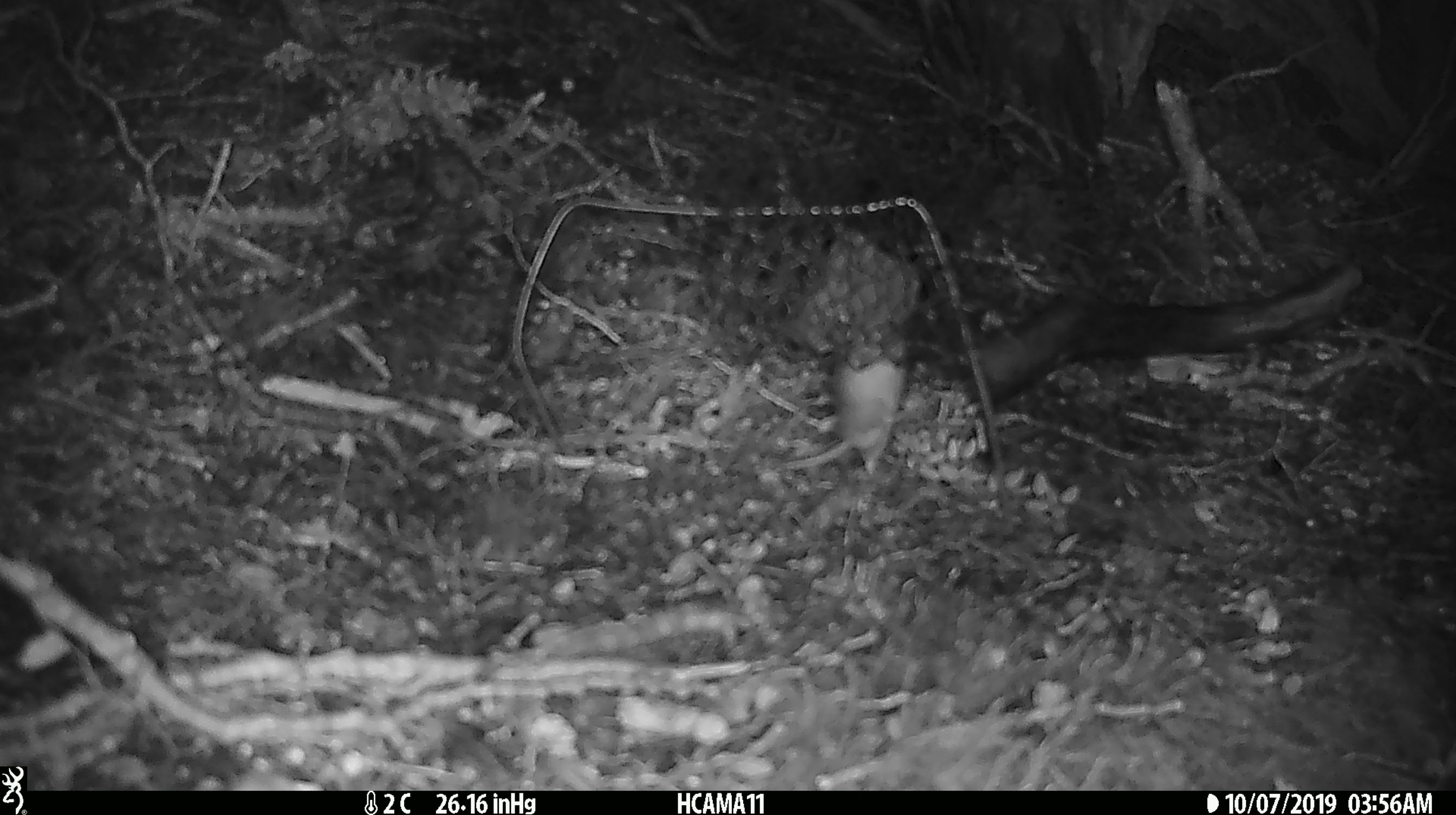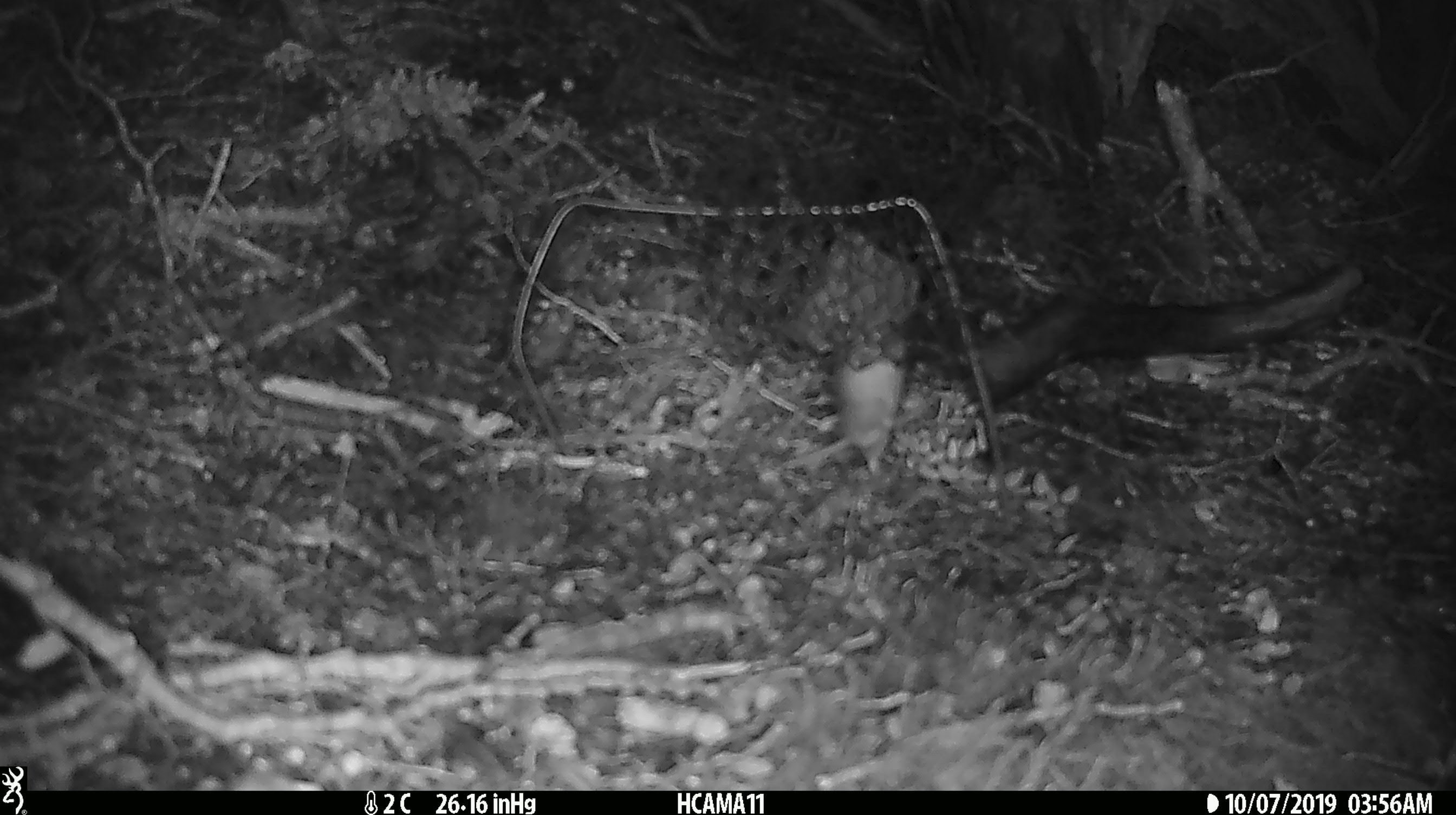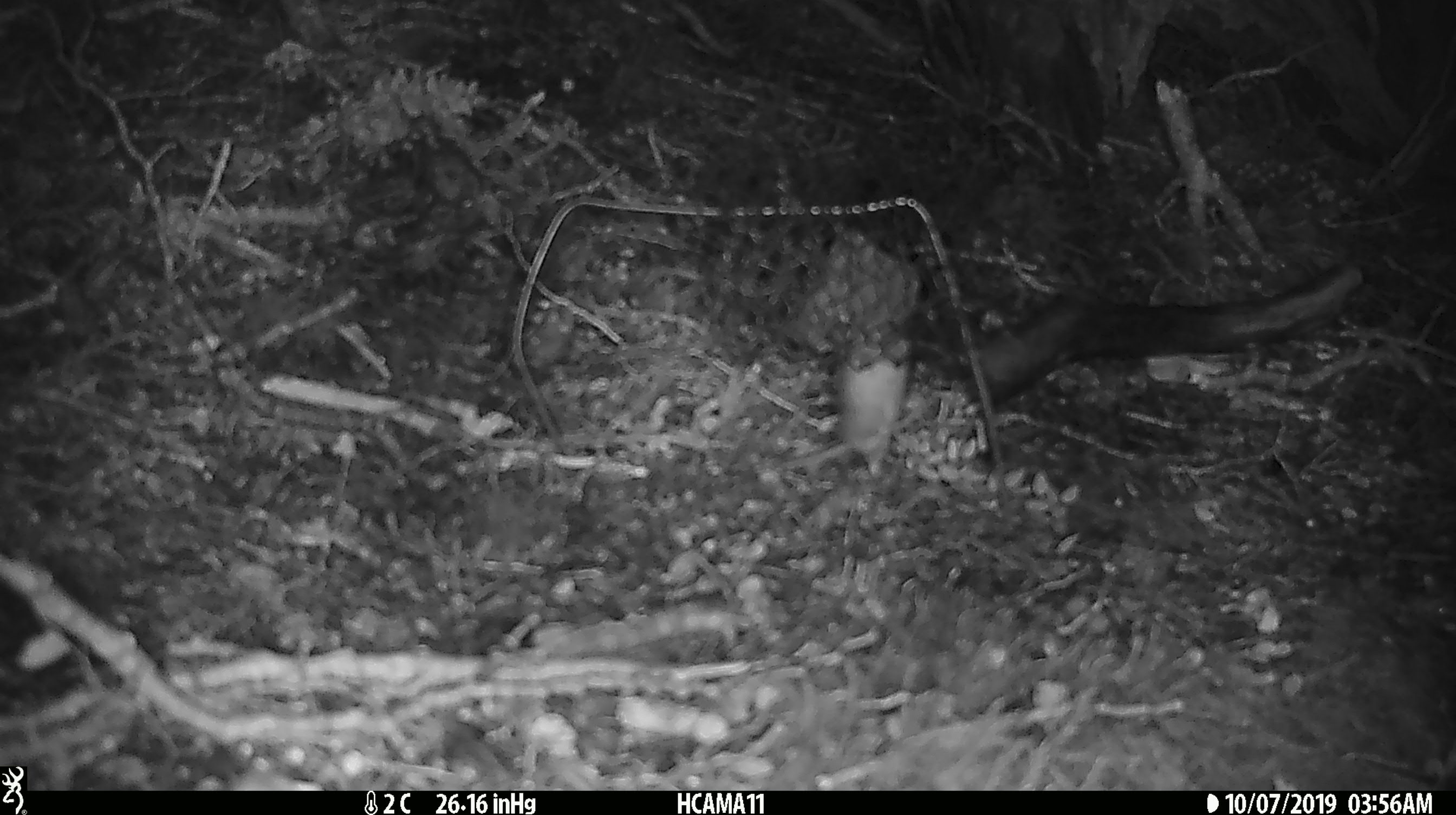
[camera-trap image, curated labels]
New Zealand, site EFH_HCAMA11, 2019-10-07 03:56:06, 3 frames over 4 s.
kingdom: Animalia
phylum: Chordata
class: Mammalia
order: Rodentia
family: Muridae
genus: Mus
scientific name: Mus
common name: mouse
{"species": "mouse (Mus)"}